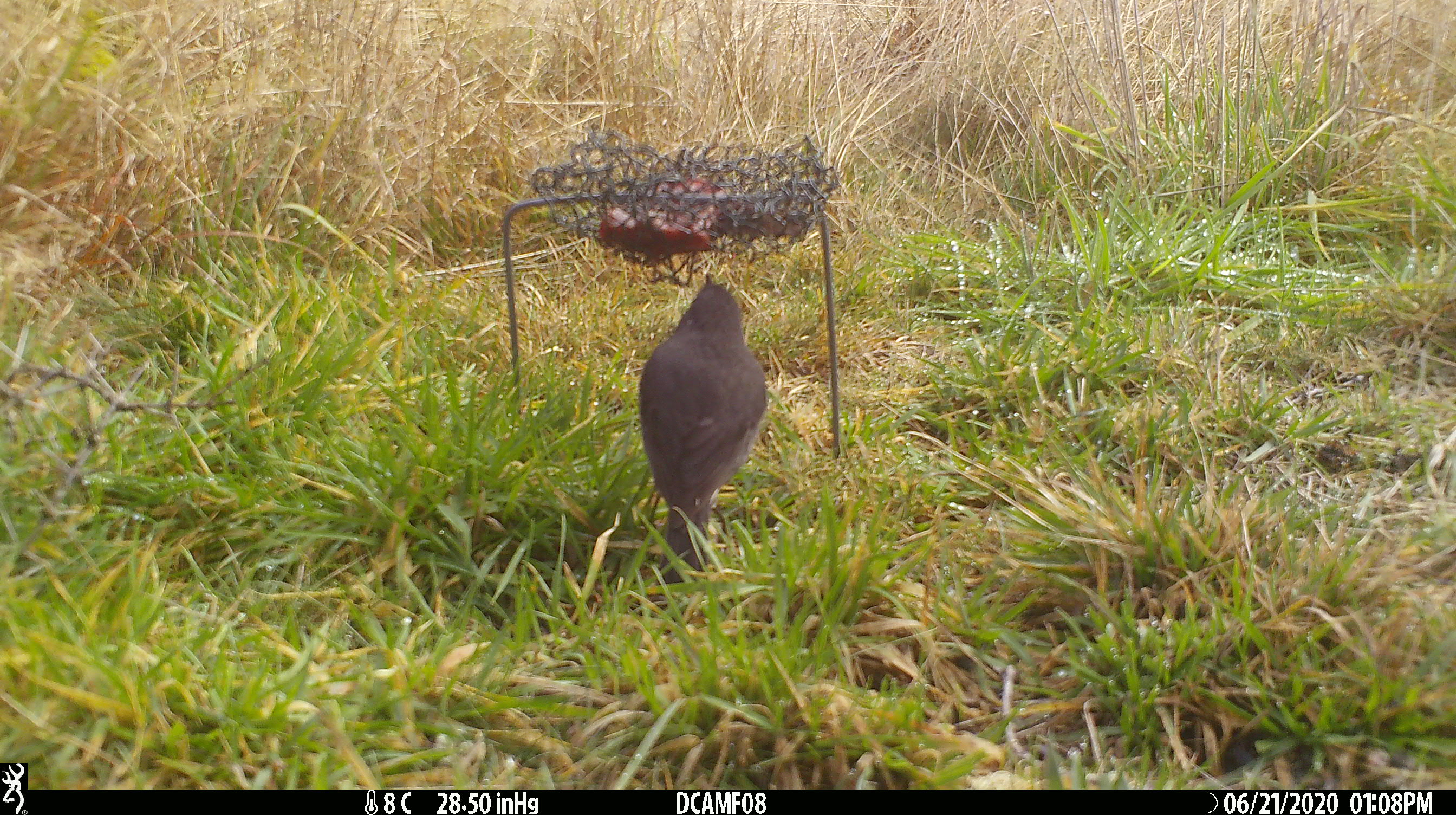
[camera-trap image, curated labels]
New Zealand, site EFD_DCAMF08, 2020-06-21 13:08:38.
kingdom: Animalia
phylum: Chordata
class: Aves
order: Passeriformes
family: Petroicidae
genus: Petroica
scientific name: Petroica australis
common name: new zealand robin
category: robin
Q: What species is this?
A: Robin (new zealand robin) (Petroica australis).